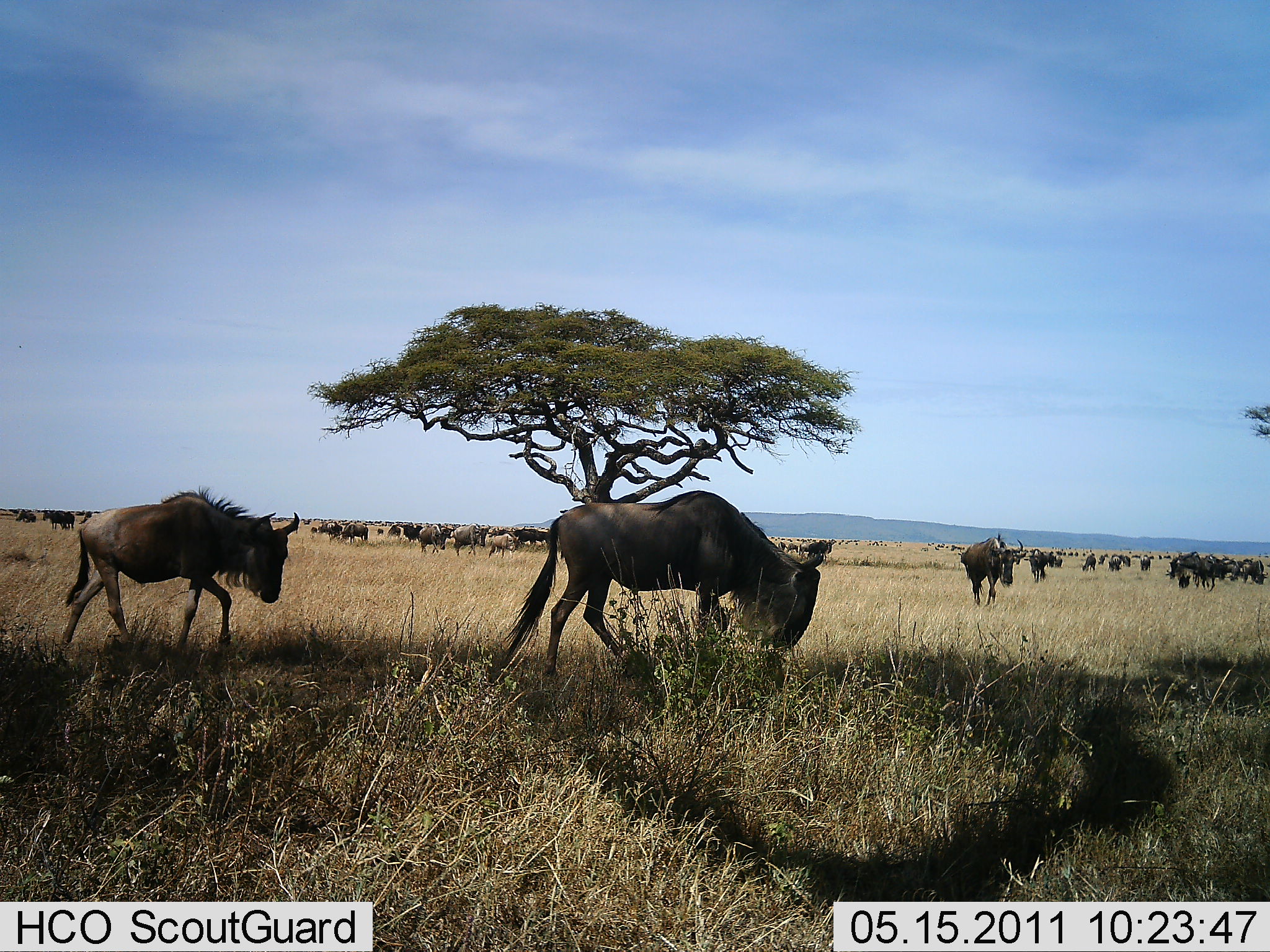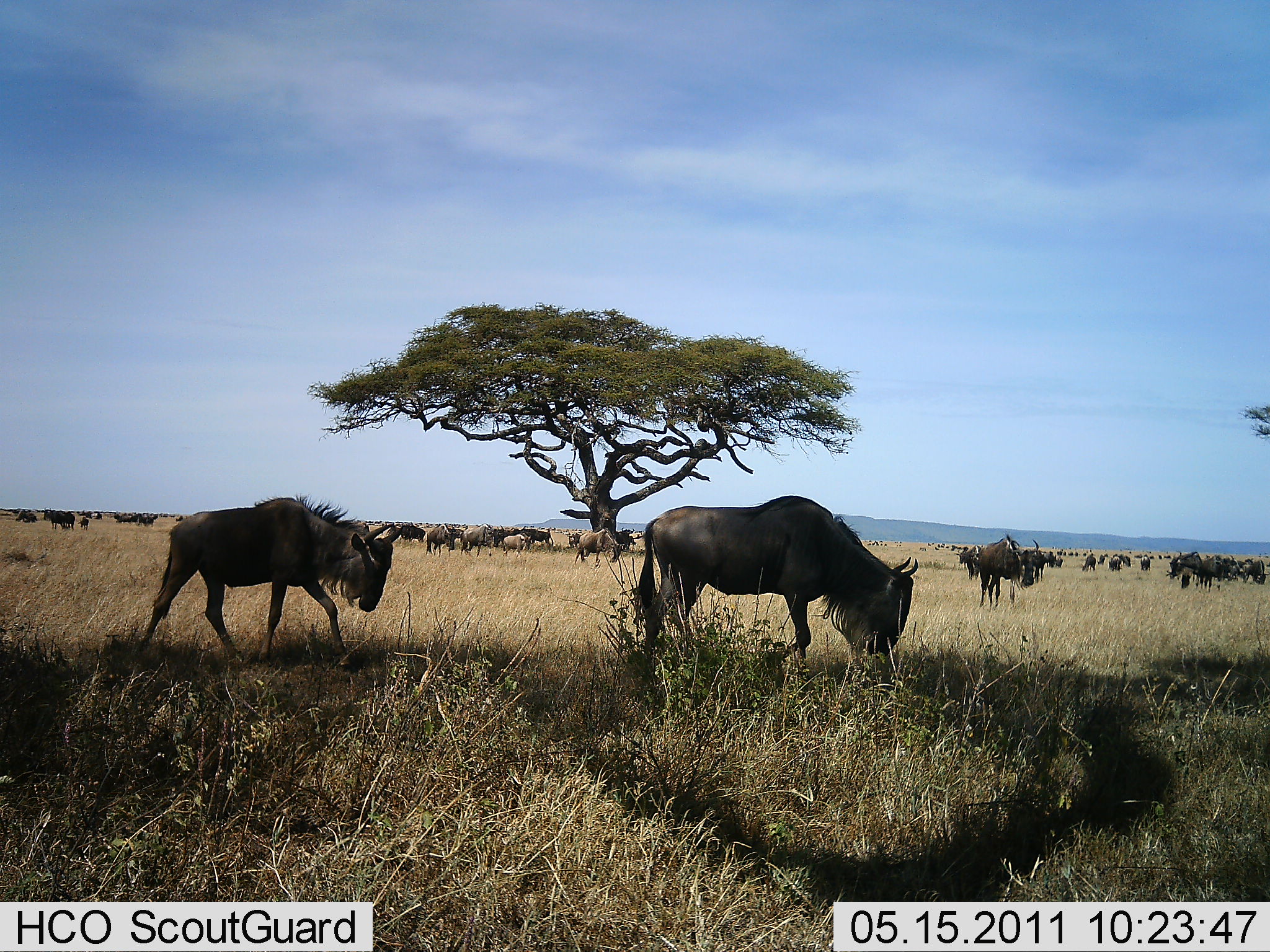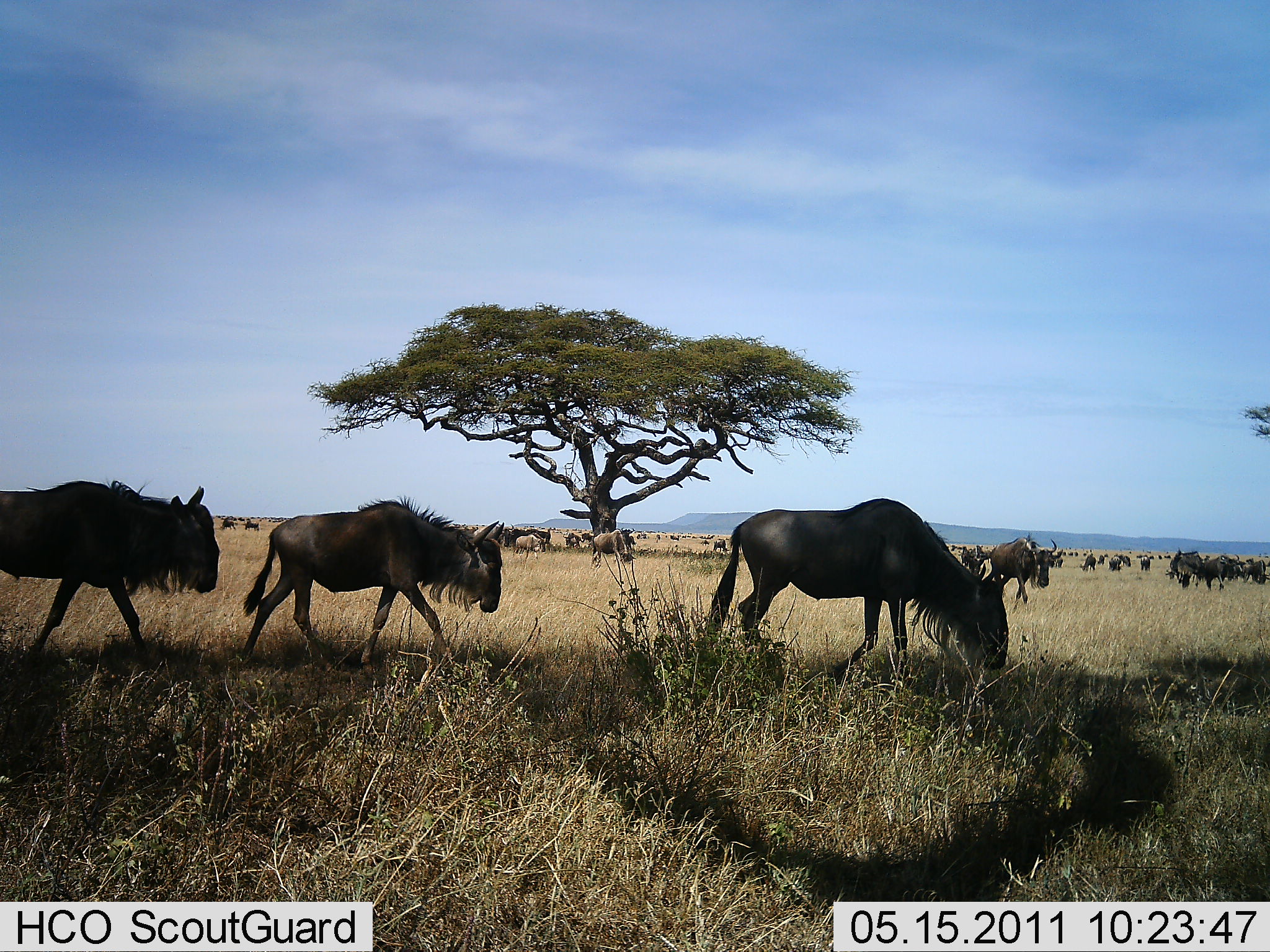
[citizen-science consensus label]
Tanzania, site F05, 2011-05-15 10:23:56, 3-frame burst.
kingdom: Animalia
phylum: Chordata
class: Mammalia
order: Artiodactyla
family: Bovidae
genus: Connochaetes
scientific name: Connochaetes taurinus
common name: blue wildebeest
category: wildebeest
Wildebeest (blue wildebeest) (Connochaetes taurinus), count 51+. Behavior (volunteer vote fractions): standing 50%, resting 14%, moving 100%, interacting 7%. Young present (vote fraction): 7%. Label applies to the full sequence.